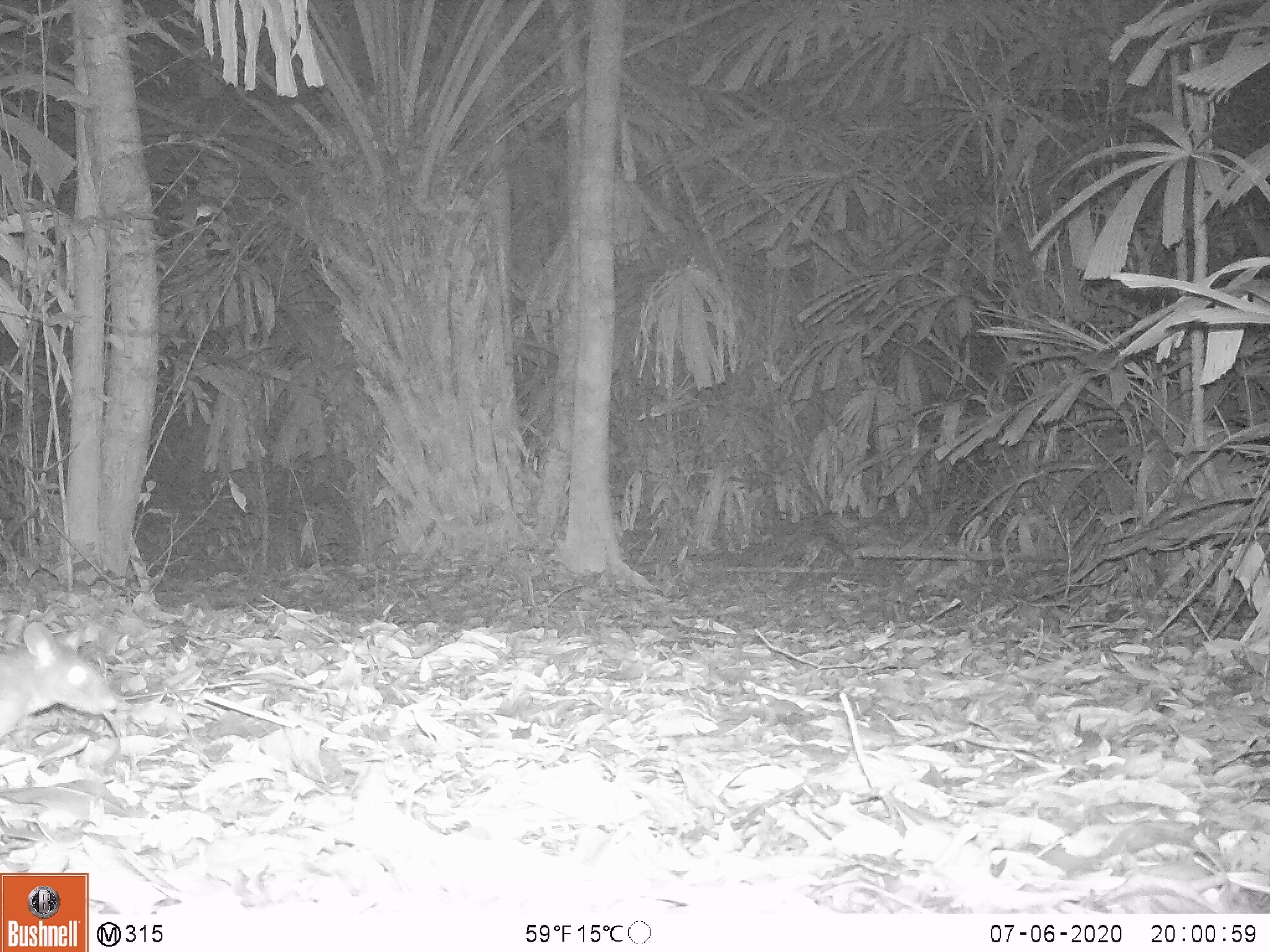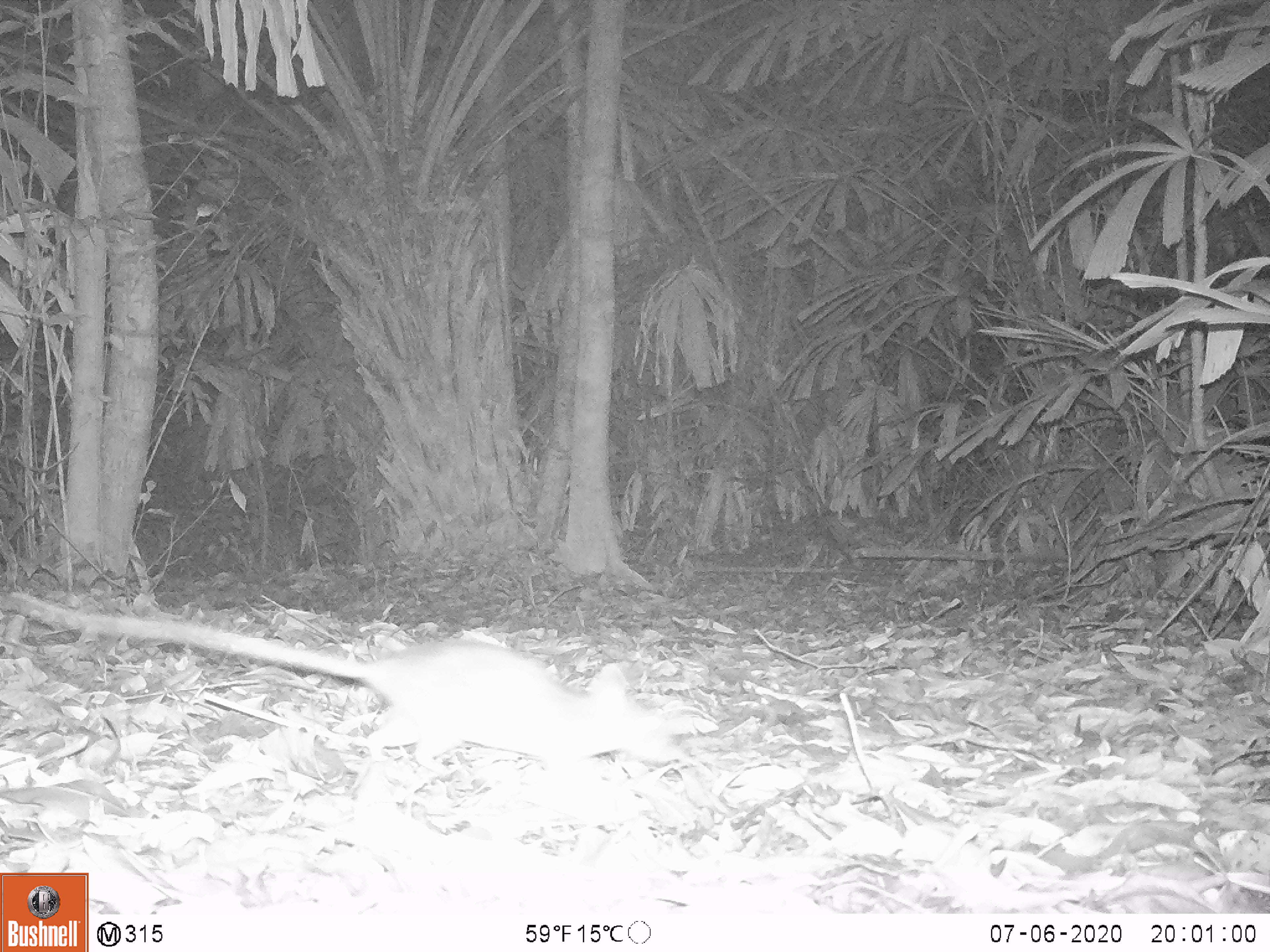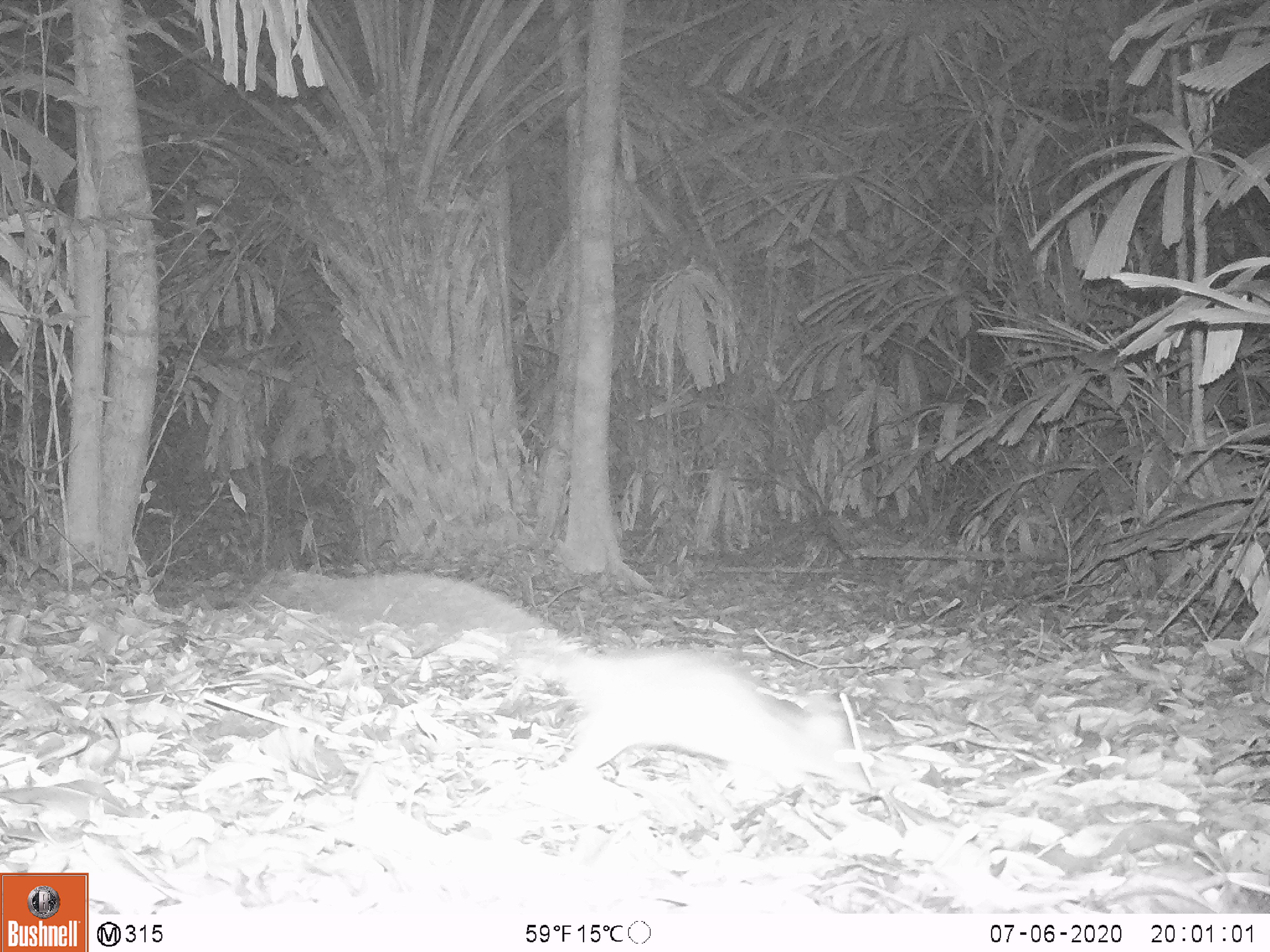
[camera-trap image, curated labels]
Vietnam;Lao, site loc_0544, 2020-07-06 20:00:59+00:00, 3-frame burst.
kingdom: Animalia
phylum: Chordata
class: Mammalia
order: Rodentia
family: Muridae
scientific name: Muridae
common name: old-world mice and rats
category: unidentified murid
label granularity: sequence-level